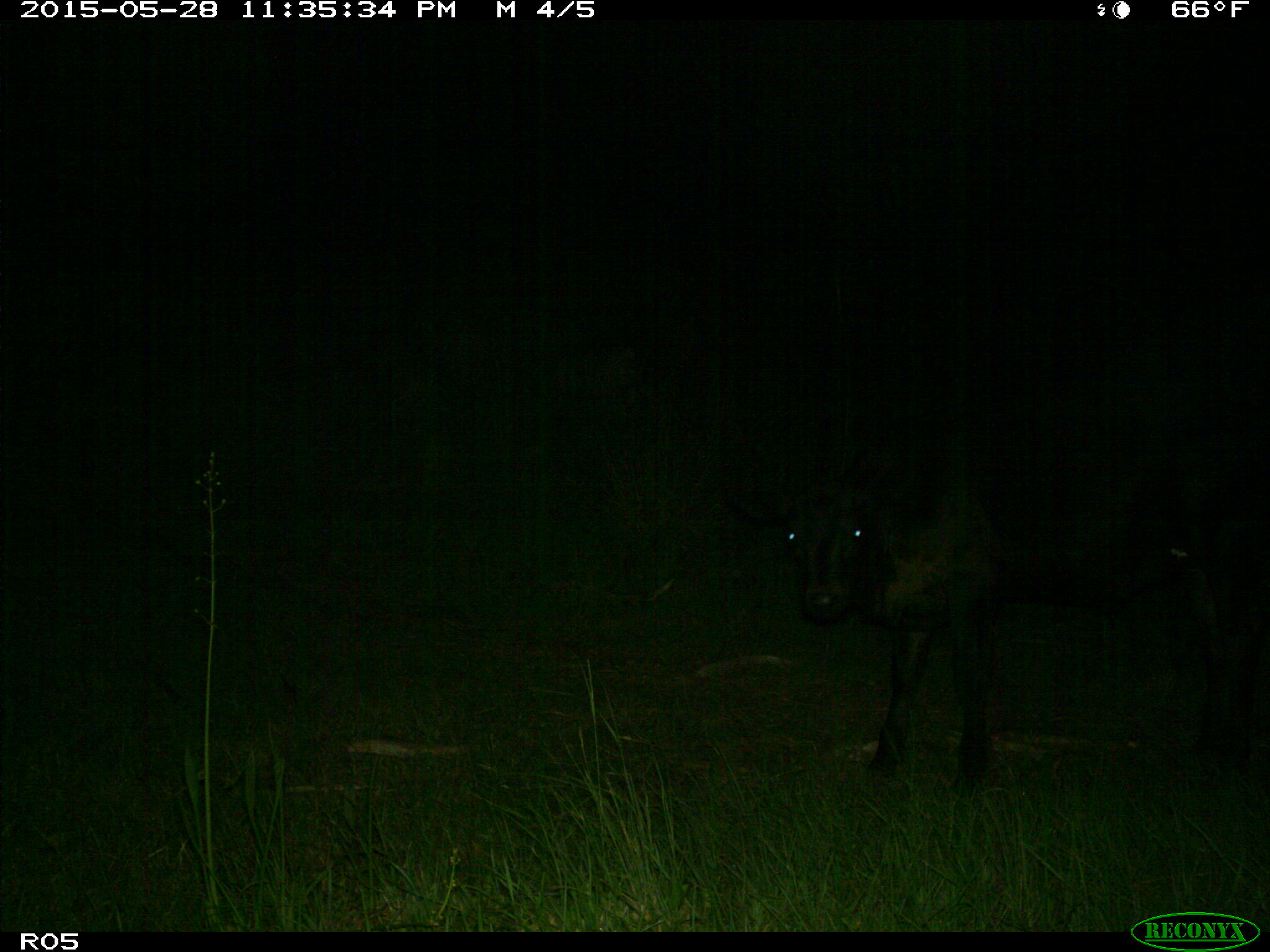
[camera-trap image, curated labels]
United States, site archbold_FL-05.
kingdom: Animalia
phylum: Chordata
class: Mammalia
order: Artiodactyla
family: Bovidae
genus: Bos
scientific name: Bos taurus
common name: domestic cow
Bos taurus (domestic cow).